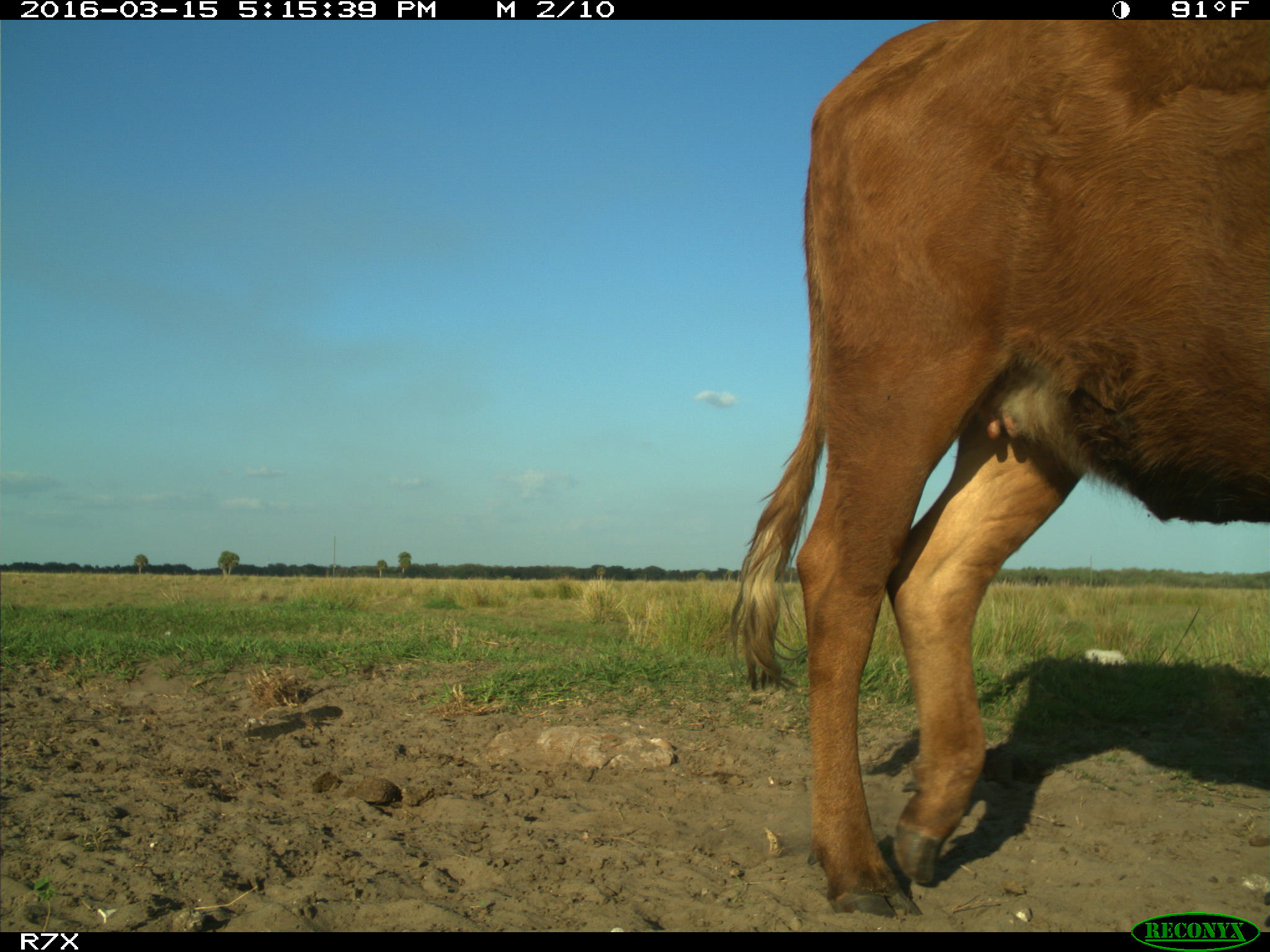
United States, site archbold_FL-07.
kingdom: Animalia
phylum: Chordata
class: Mammalia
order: Artiodactyla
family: Bovidae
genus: Bos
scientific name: Bos taurus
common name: domestic cow